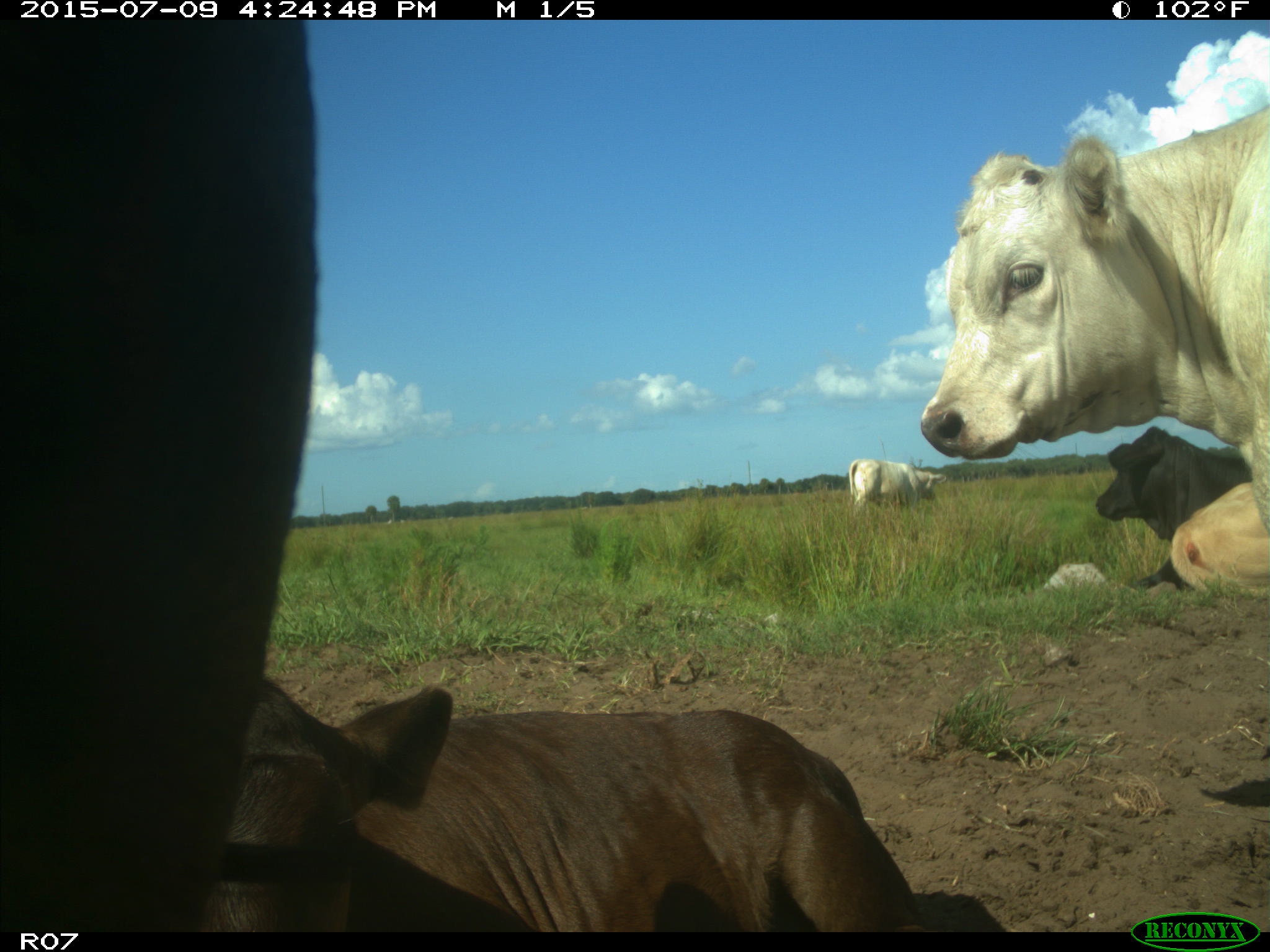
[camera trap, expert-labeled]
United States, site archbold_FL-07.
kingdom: Animalia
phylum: Chordata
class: Mammalia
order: Artiodactyla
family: Bovidae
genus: Bos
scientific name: Bos taurus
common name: domestic cow